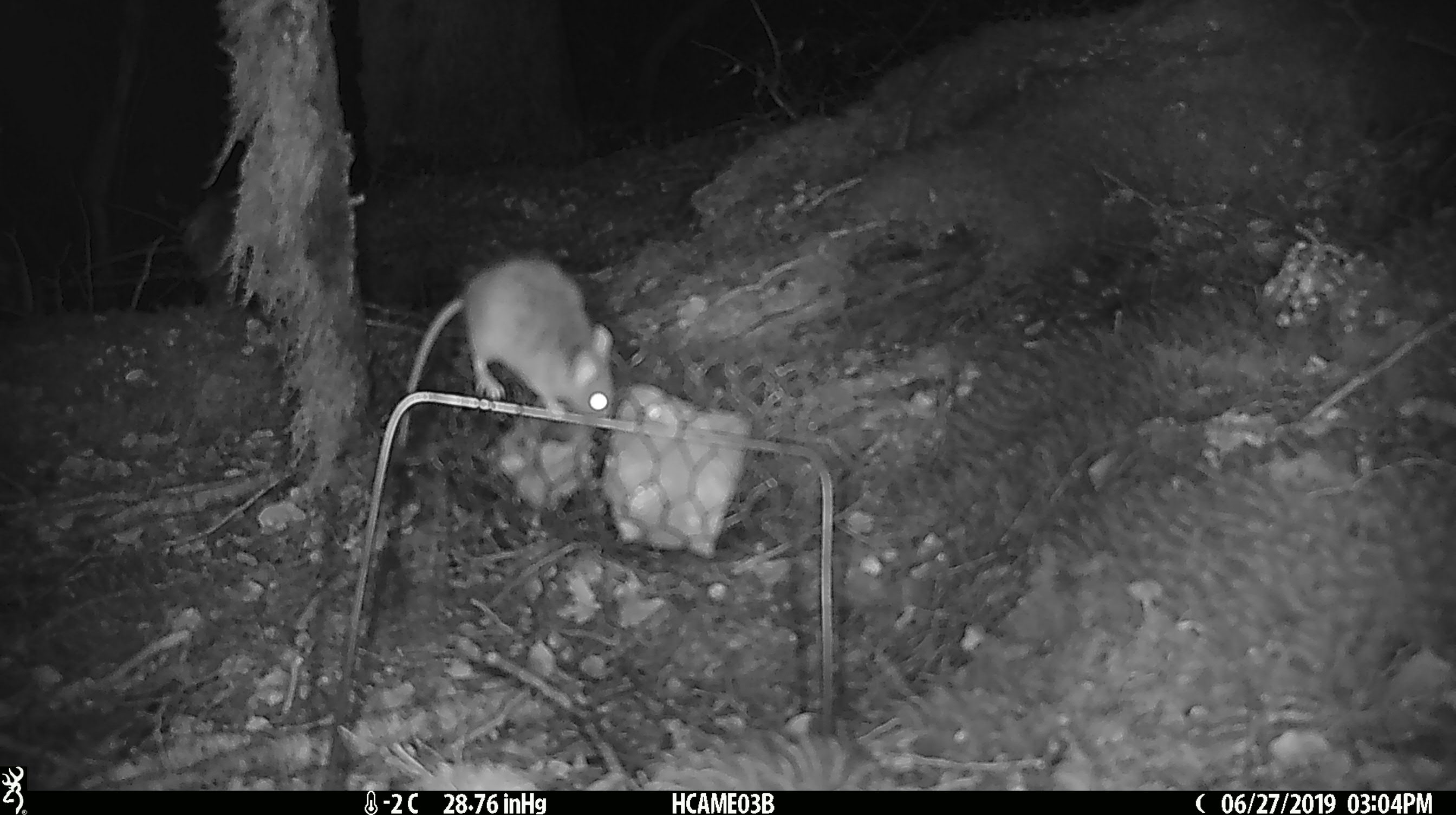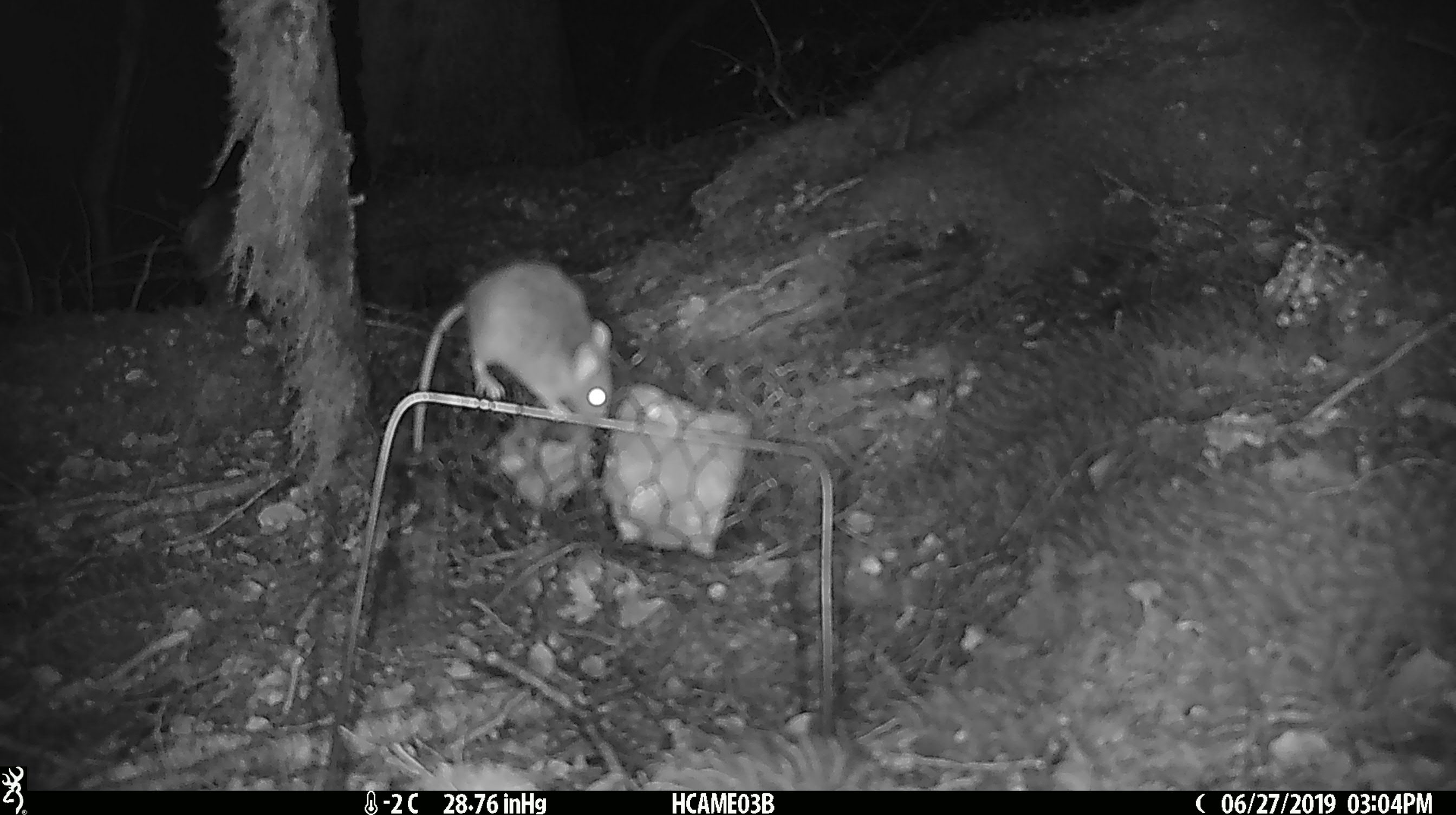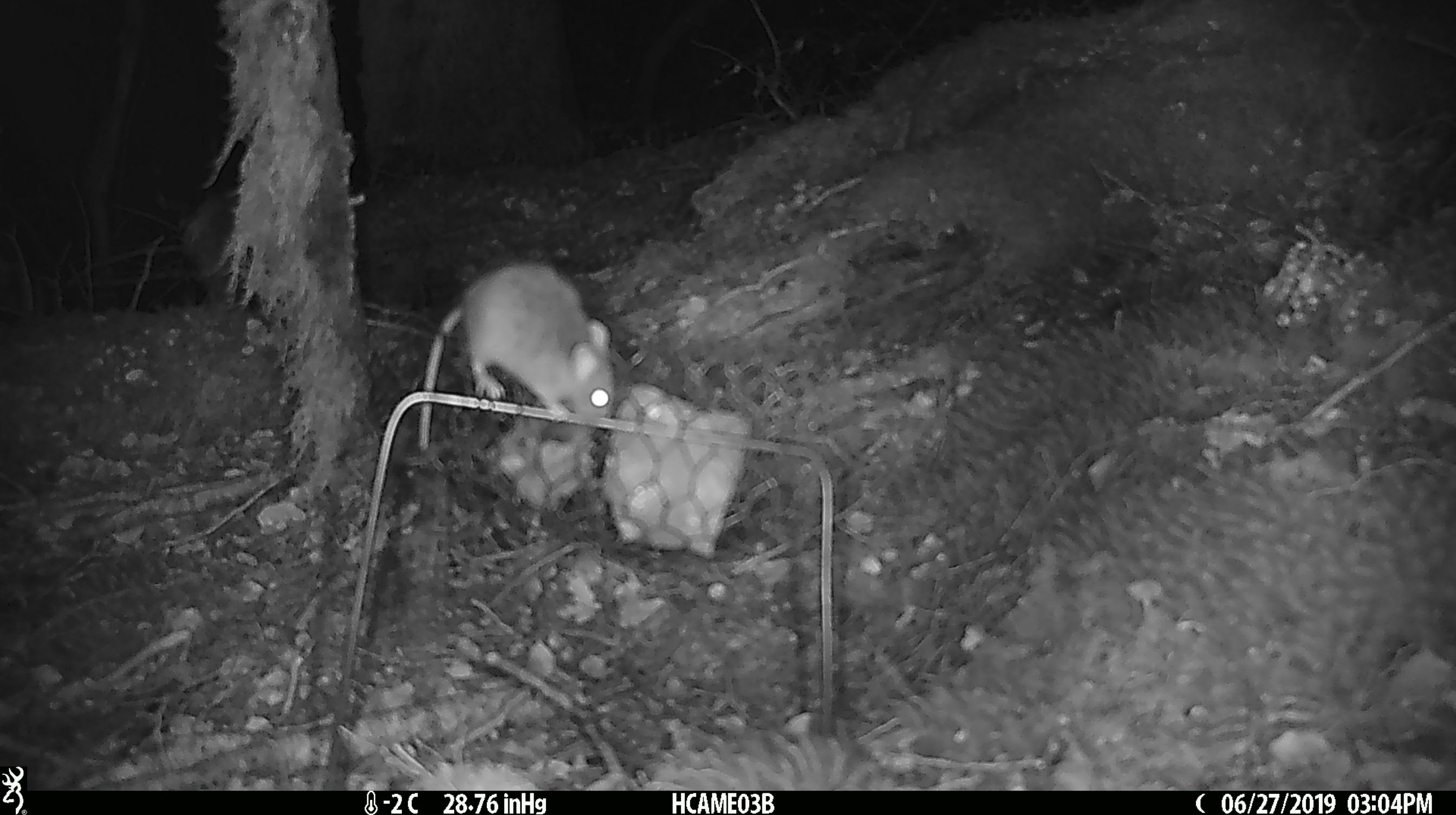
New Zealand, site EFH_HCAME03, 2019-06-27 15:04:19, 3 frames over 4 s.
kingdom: Animalia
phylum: Chordata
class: Mammalia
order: Rodentia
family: Muridae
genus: Mus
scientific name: Mus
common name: mouse